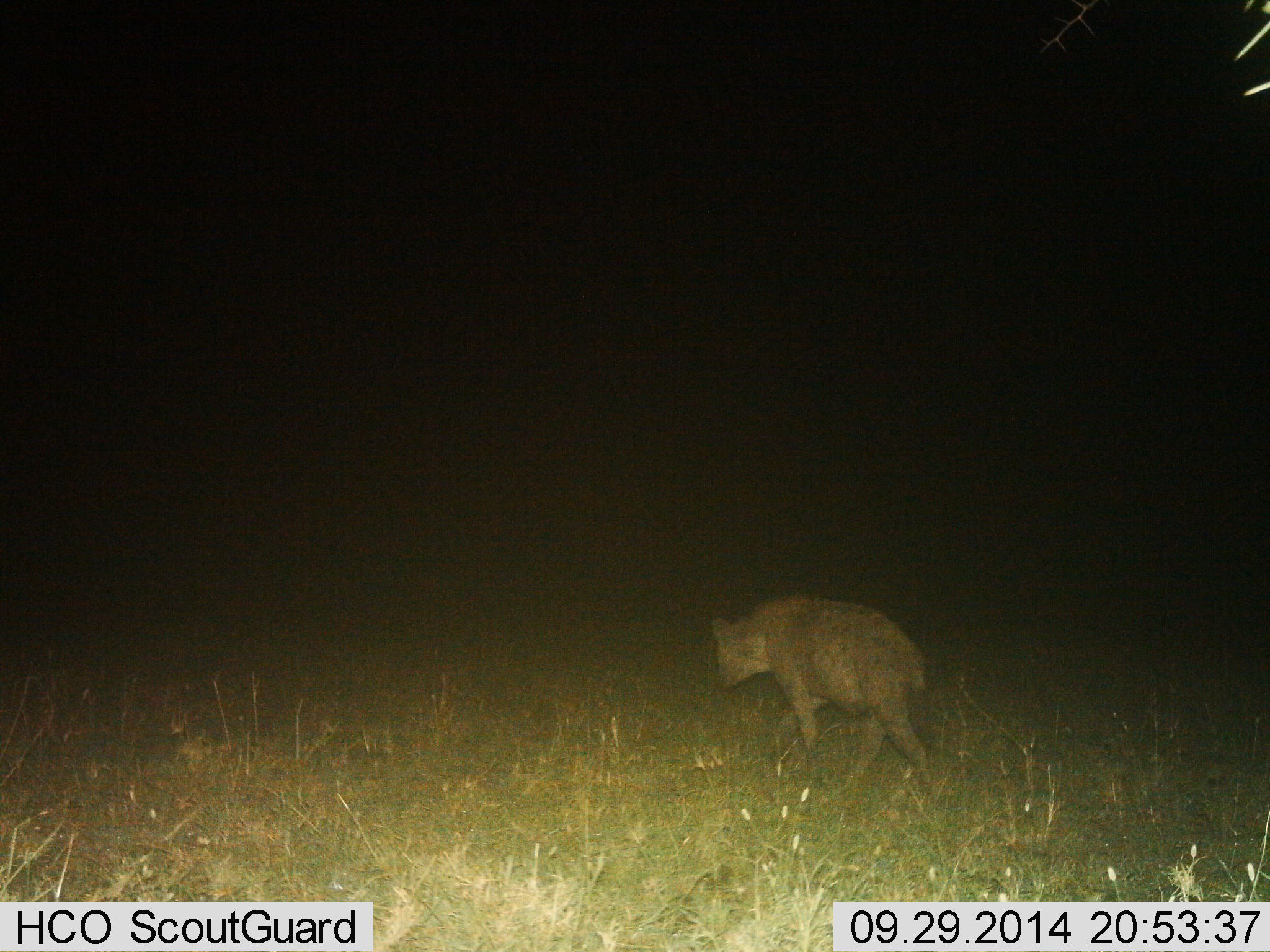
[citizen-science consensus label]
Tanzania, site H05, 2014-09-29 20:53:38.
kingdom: Animalia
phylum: Chordata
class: Mammalia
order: Carnivora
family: Hyaenidae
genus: Crocuta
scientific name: Crocuta crocuta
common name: spotted hyena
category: hyenaspotted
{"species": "hyenaspotted (spotted hyena) (Crocuta crocuta)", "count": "1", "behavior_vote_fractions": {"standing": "0%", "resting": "0%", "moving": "100%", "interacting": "0%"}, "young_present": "0%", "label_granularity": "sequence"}